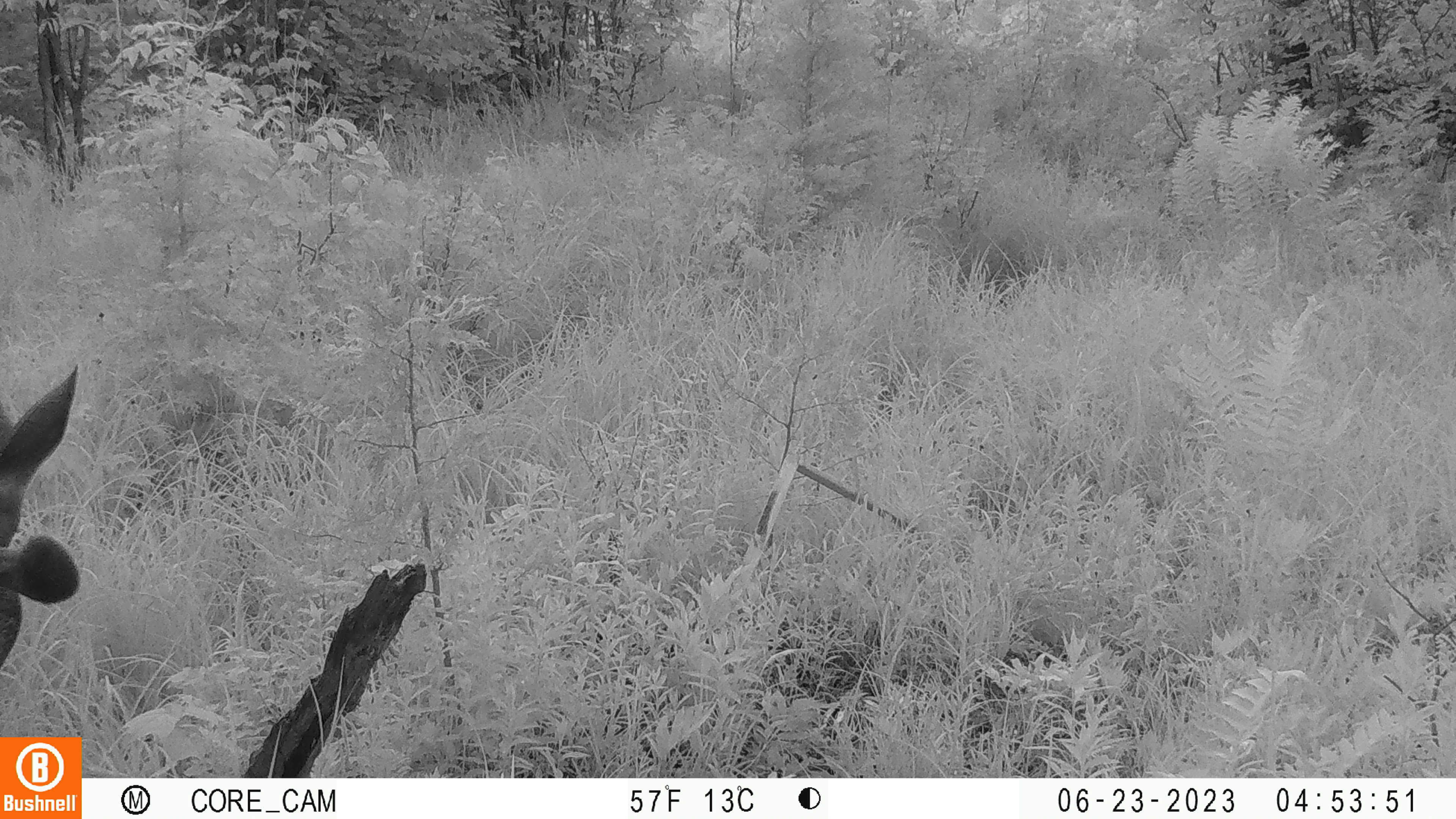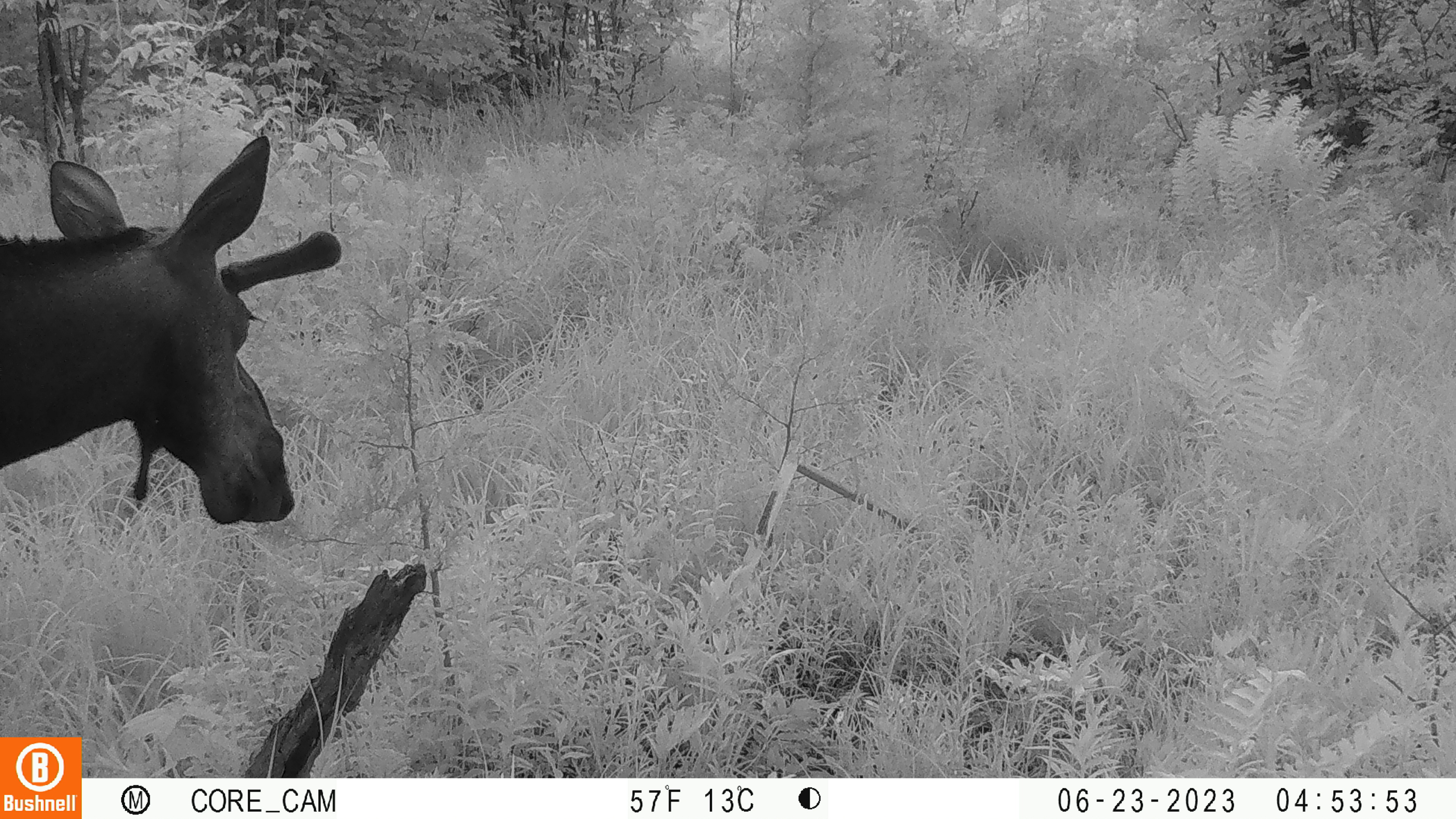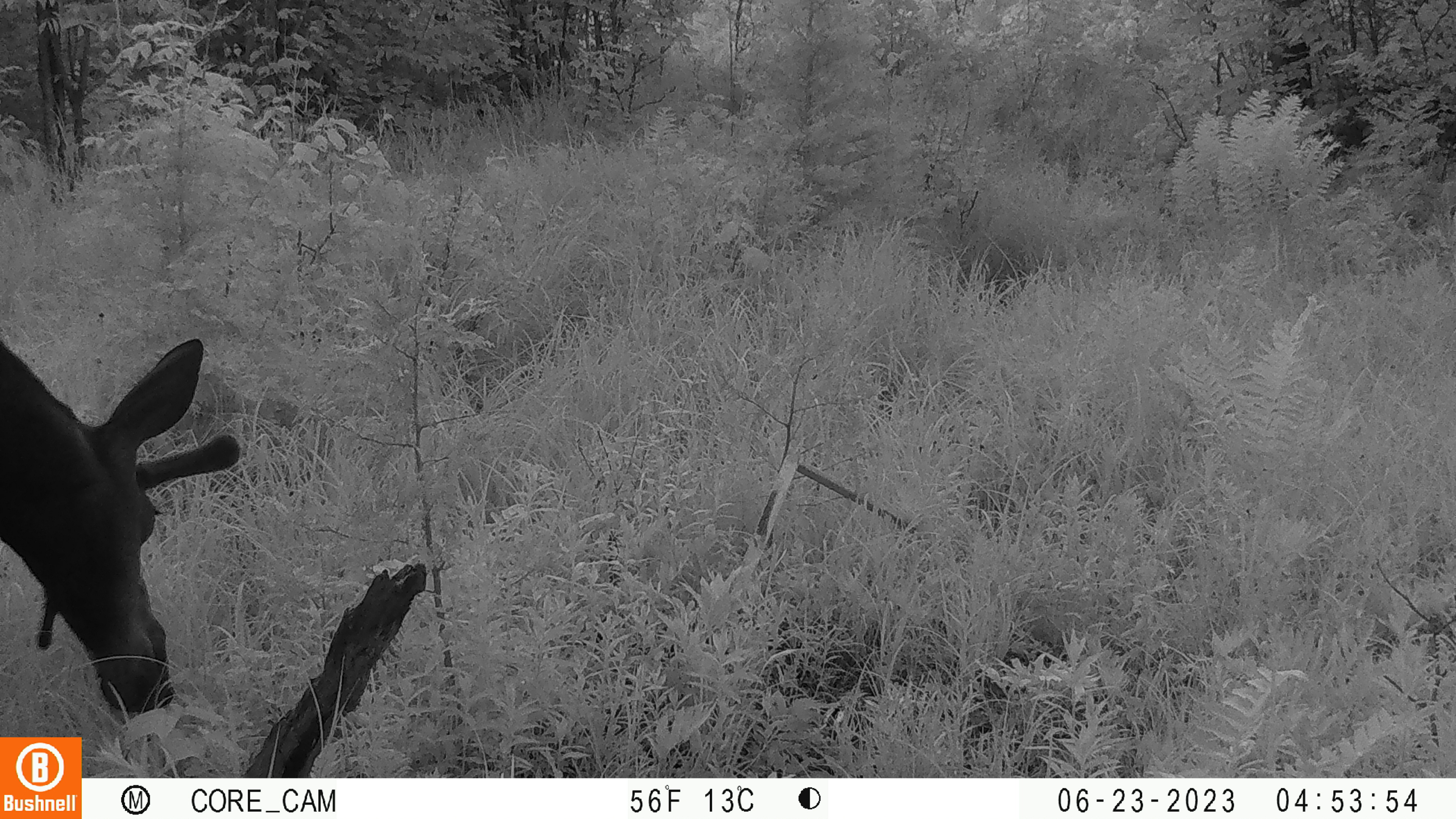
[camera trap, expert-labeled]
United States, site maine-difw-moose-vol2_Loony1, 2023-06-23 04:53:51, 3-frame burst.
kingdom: Animalia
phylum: Chordata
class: Mammalia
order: Artiodactyla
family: Cervidae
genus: Alces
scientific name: Alces alces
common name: moose